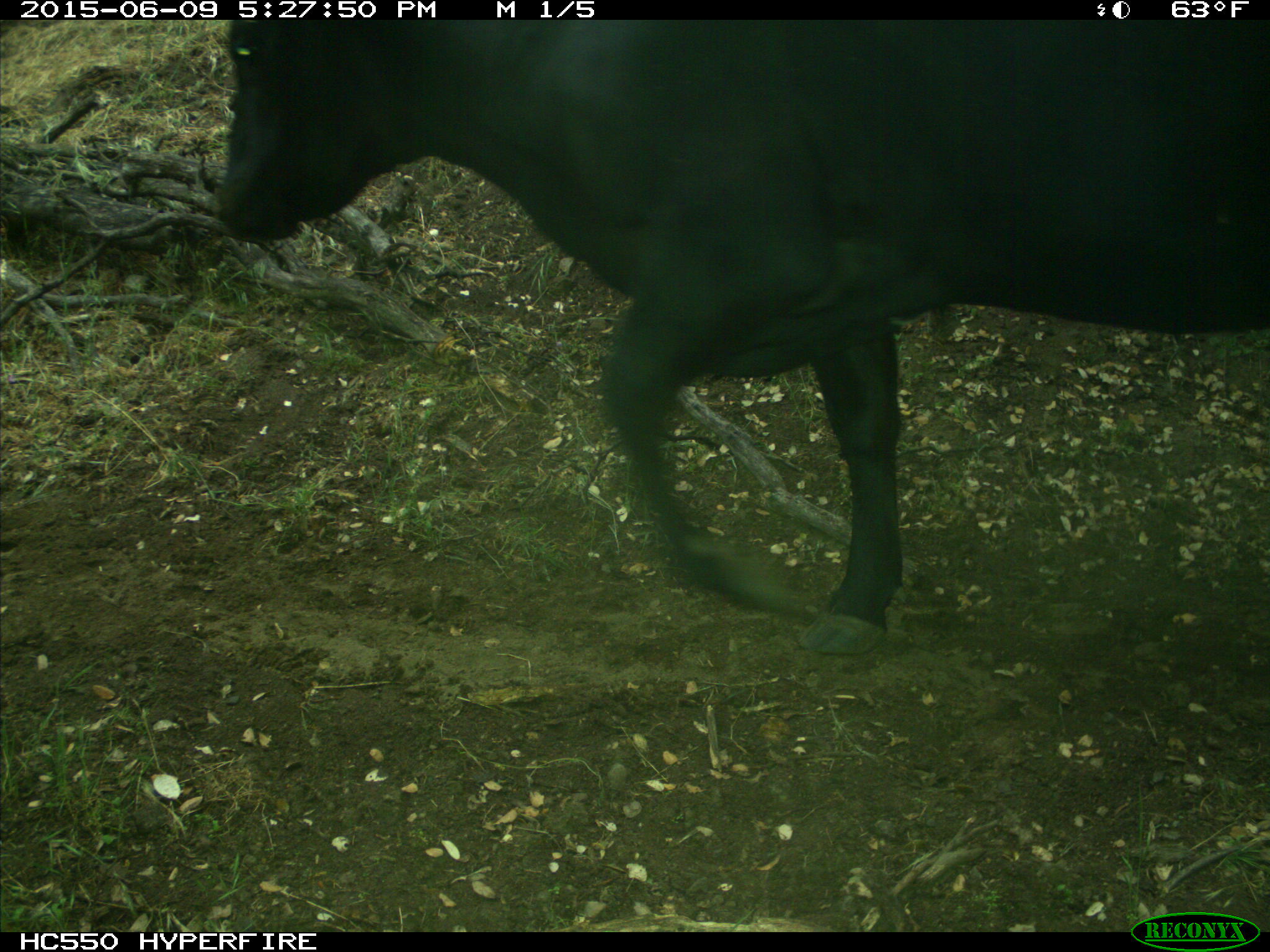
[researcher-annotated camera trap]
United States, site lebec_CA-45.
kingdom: Animalia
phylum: Chordata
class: Mammalia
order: Artiodactyla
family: Bovidae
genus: Bos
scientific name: Bos taurus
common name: domestic cow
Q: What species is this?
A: Bos taurus (domestic cow).